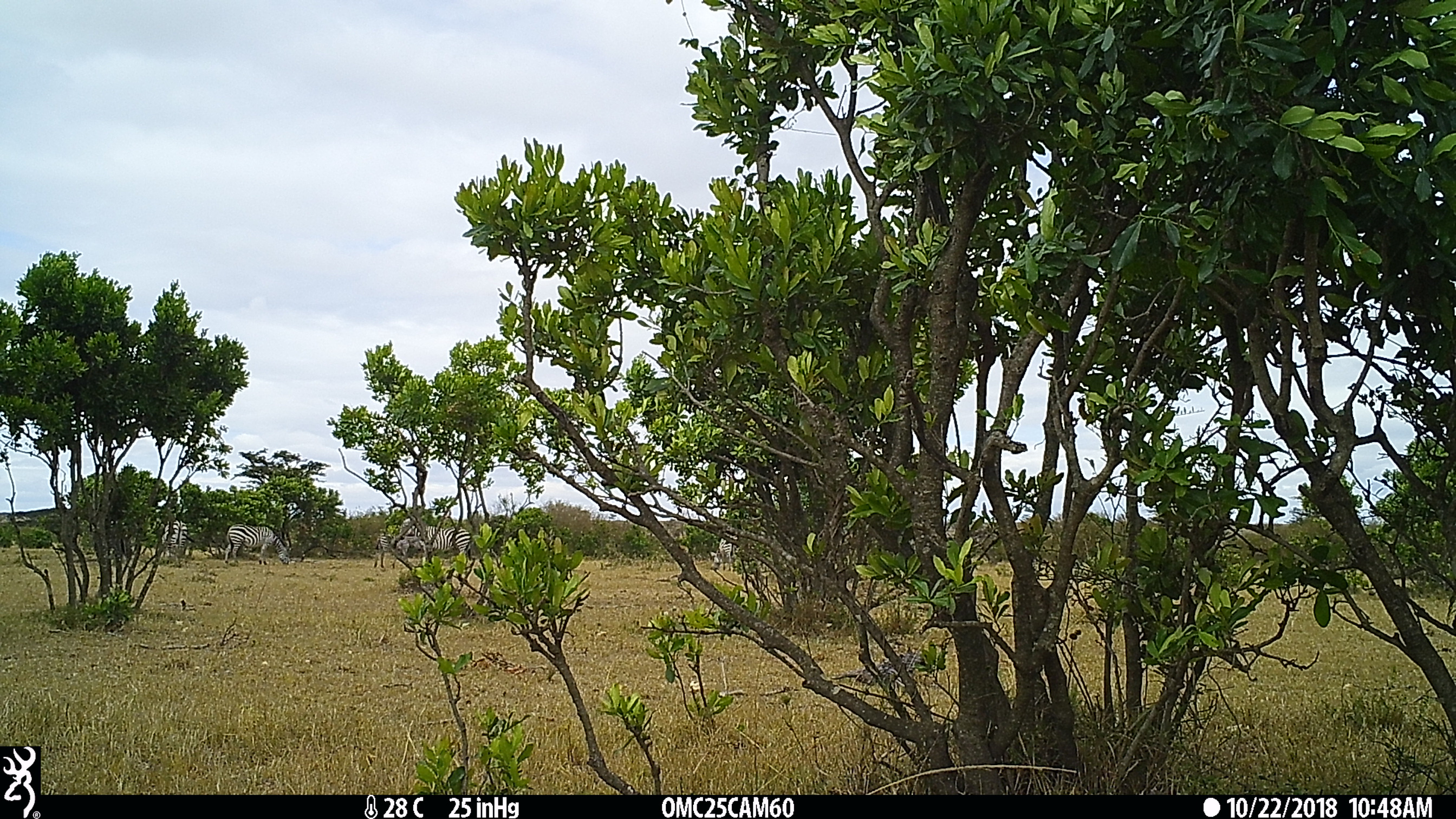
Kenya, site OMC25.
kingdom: Animalia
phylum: Chordata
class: Mammalia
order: Perissodactyla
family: Equidae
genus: Equus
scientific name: Equus quagga burchellii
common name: burchell's zebra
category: zebra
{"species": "zebra (burchell's zebra) (Equus quagga burchellii)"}